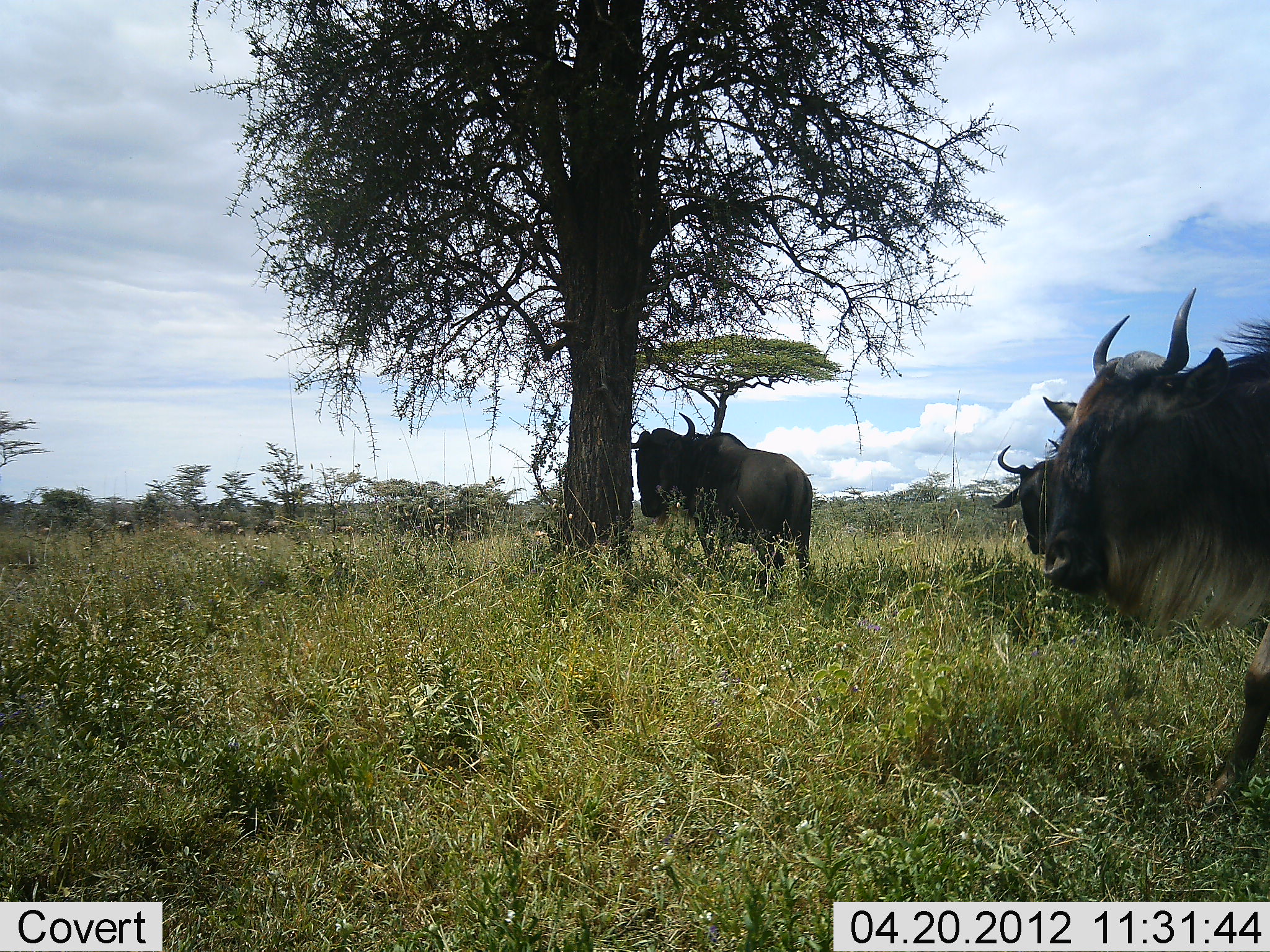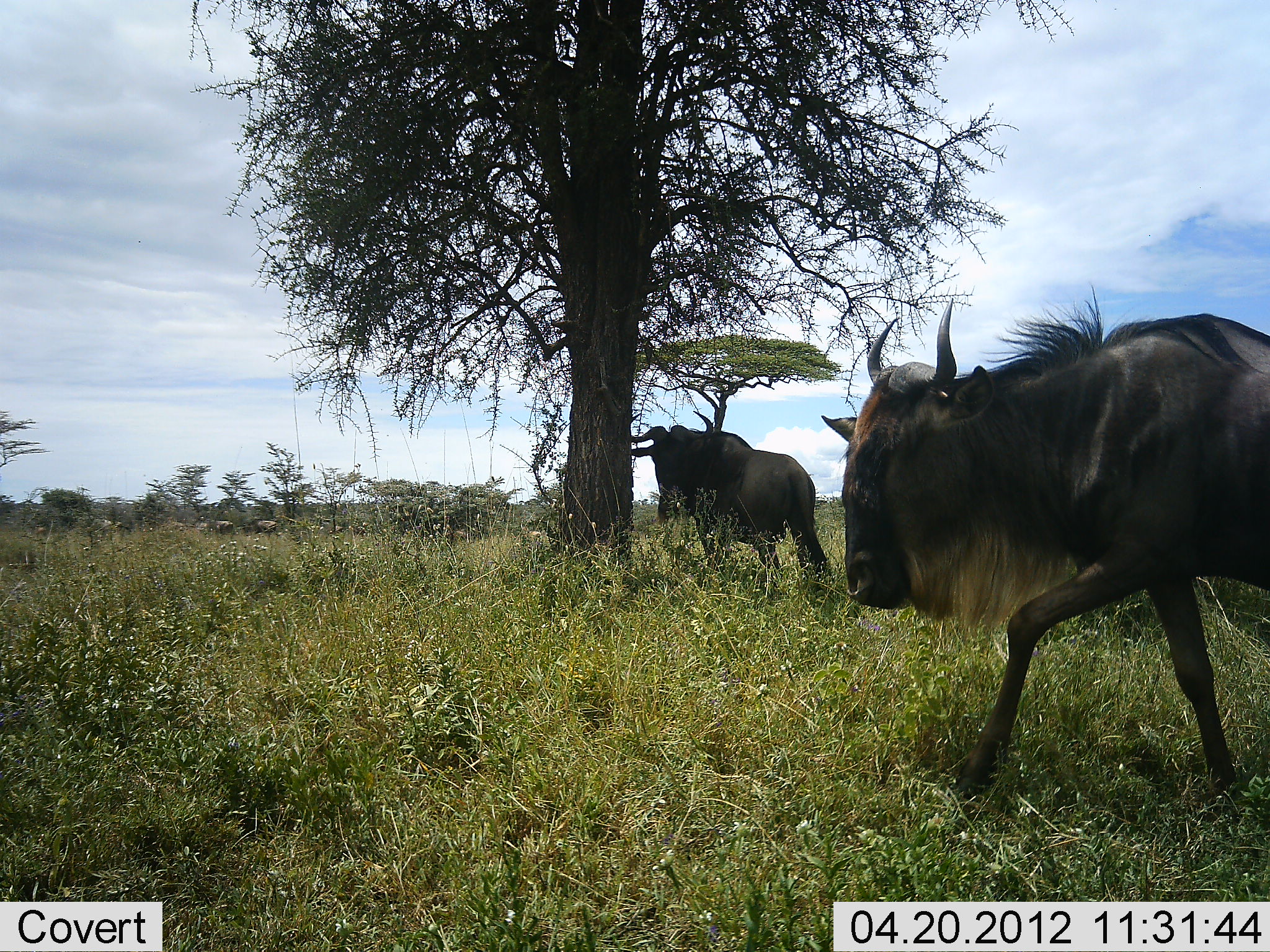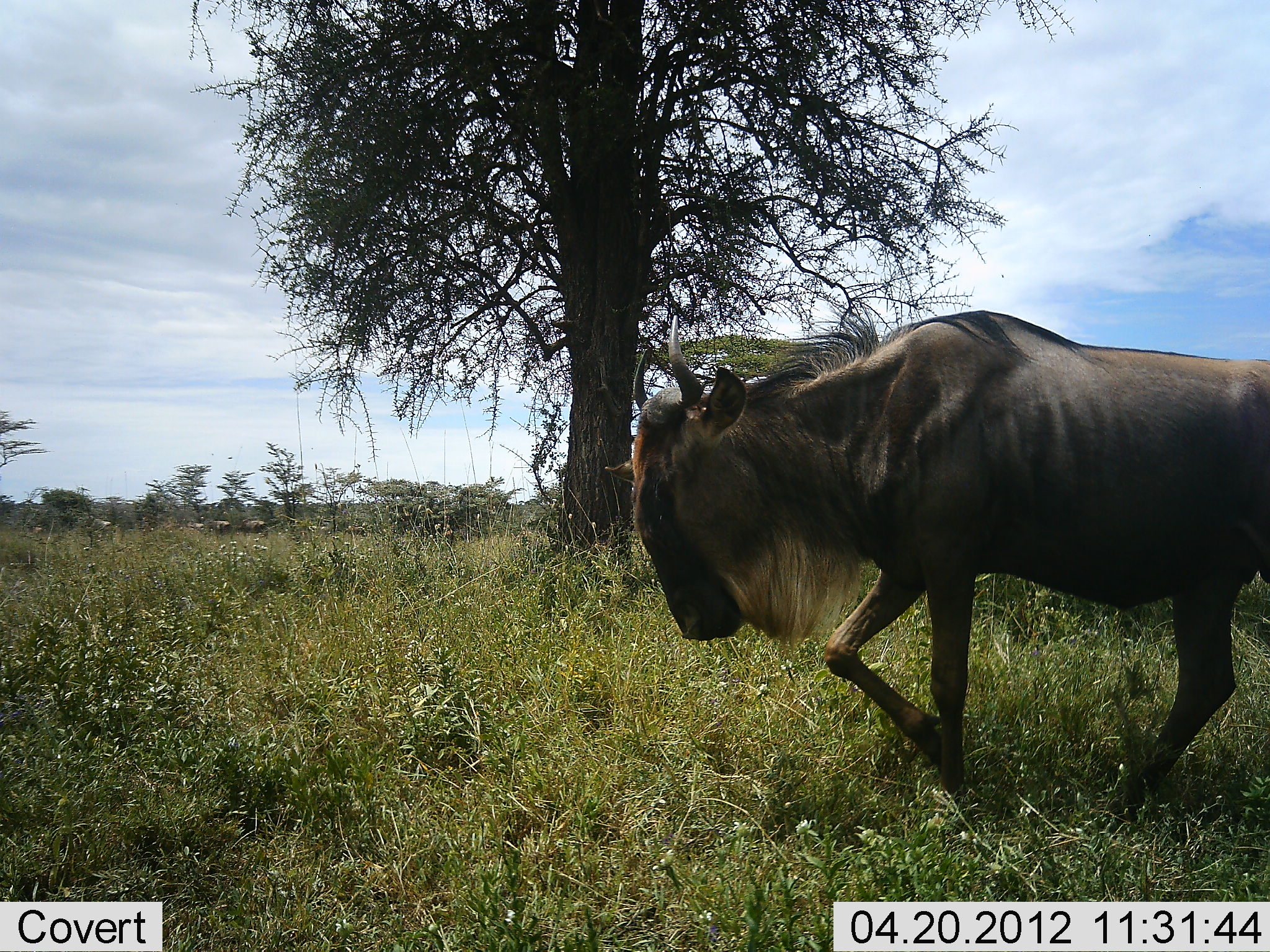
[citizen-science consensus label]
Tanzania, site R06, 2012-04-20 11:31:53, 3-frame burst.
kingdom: Animalia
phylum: Chordata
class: Mammalia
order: Artiodactyla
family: Bovidae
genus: Connochaetes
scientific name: Connochaetes taurinus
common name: blue wildebeest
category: wildebeest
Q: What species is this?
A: Wildebeest (blue wildebeest) (Connochaetes taurinus).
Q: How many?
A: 8.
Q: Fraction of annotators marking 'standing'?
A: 41%.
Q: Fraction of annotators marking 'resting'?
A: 0%.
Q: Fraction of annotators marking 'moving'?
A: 100%.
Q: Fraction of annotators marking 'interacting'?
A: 0%.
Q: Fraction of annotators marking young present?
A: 5%.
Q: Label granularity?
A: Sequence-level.